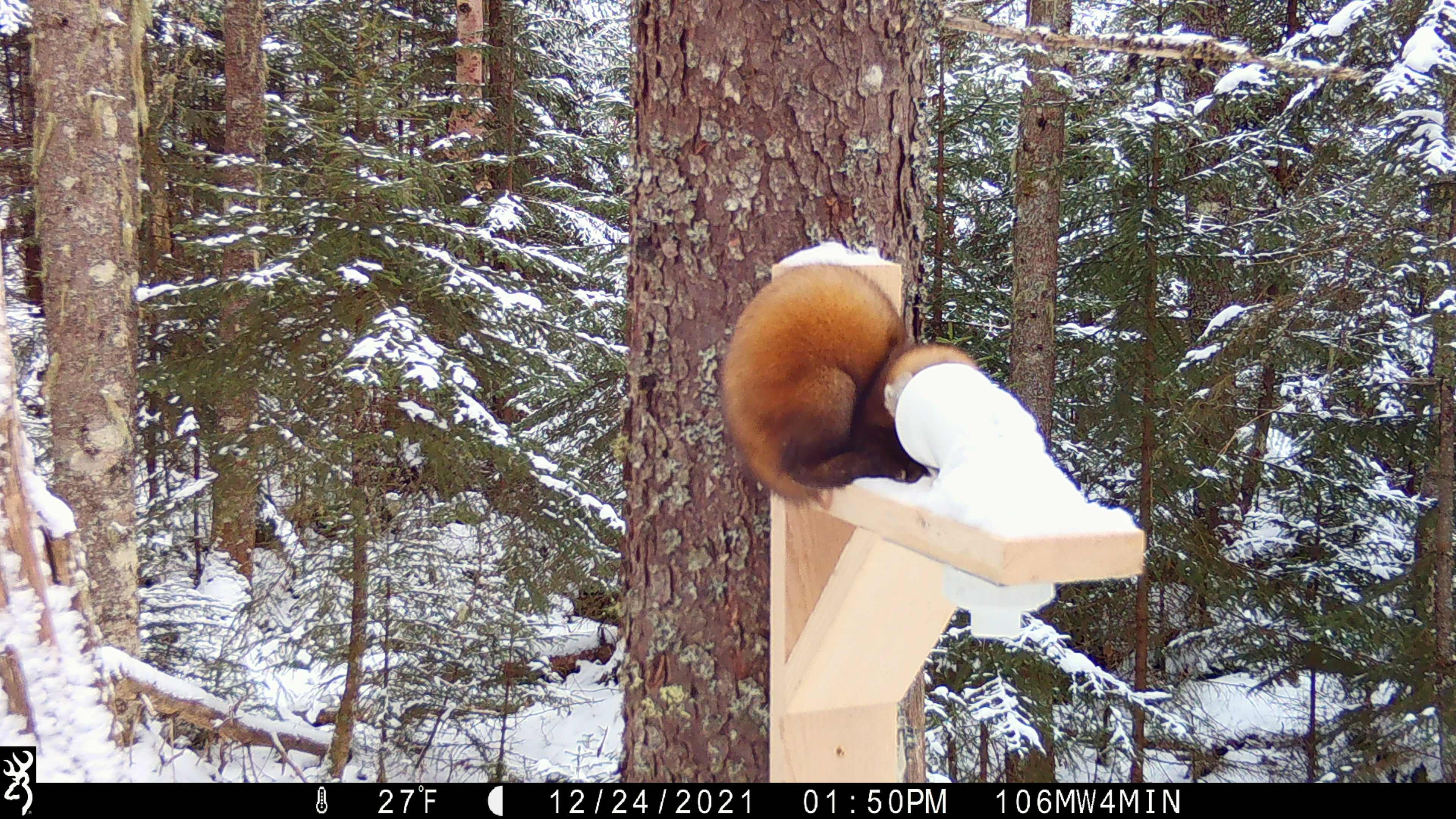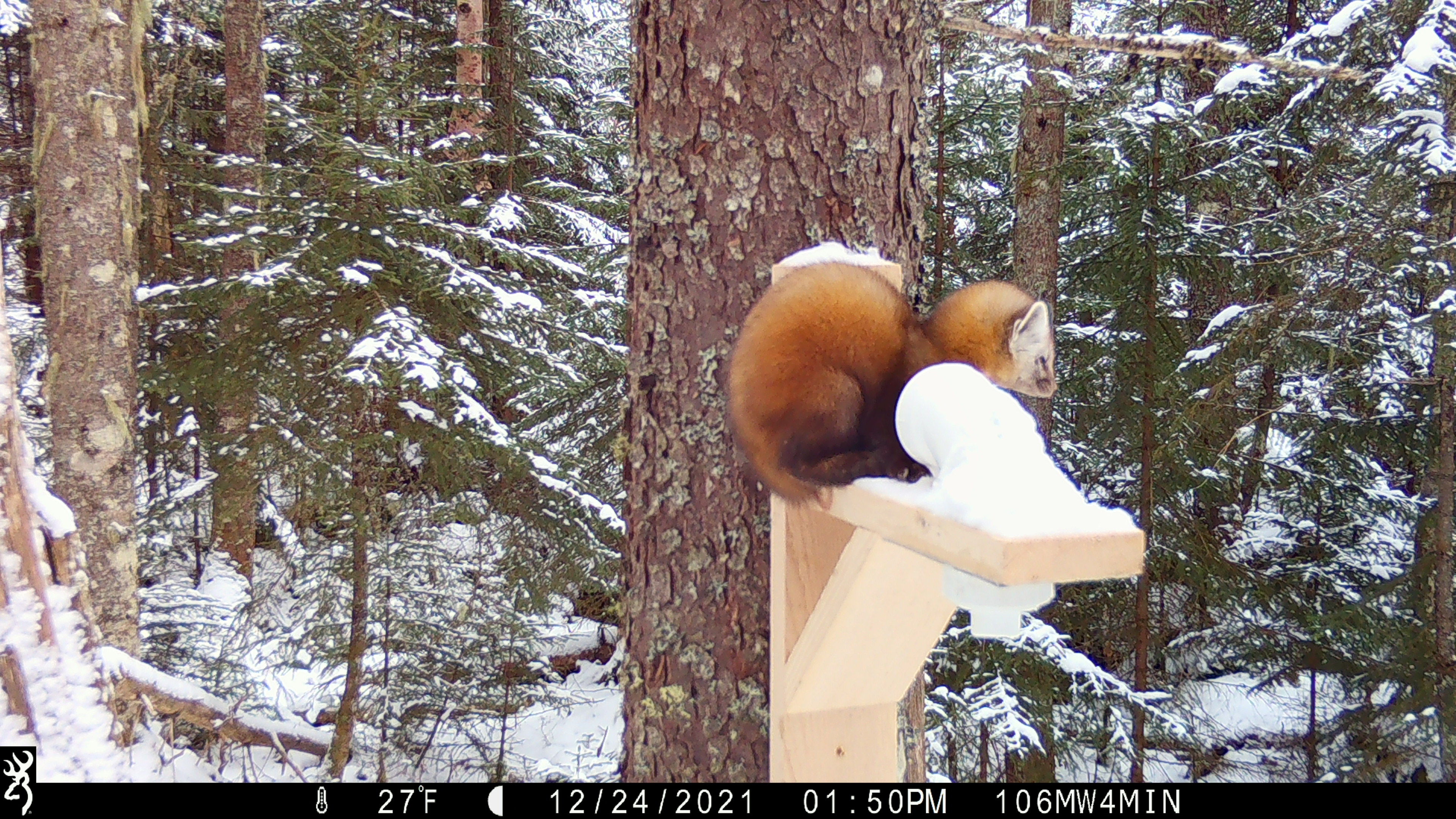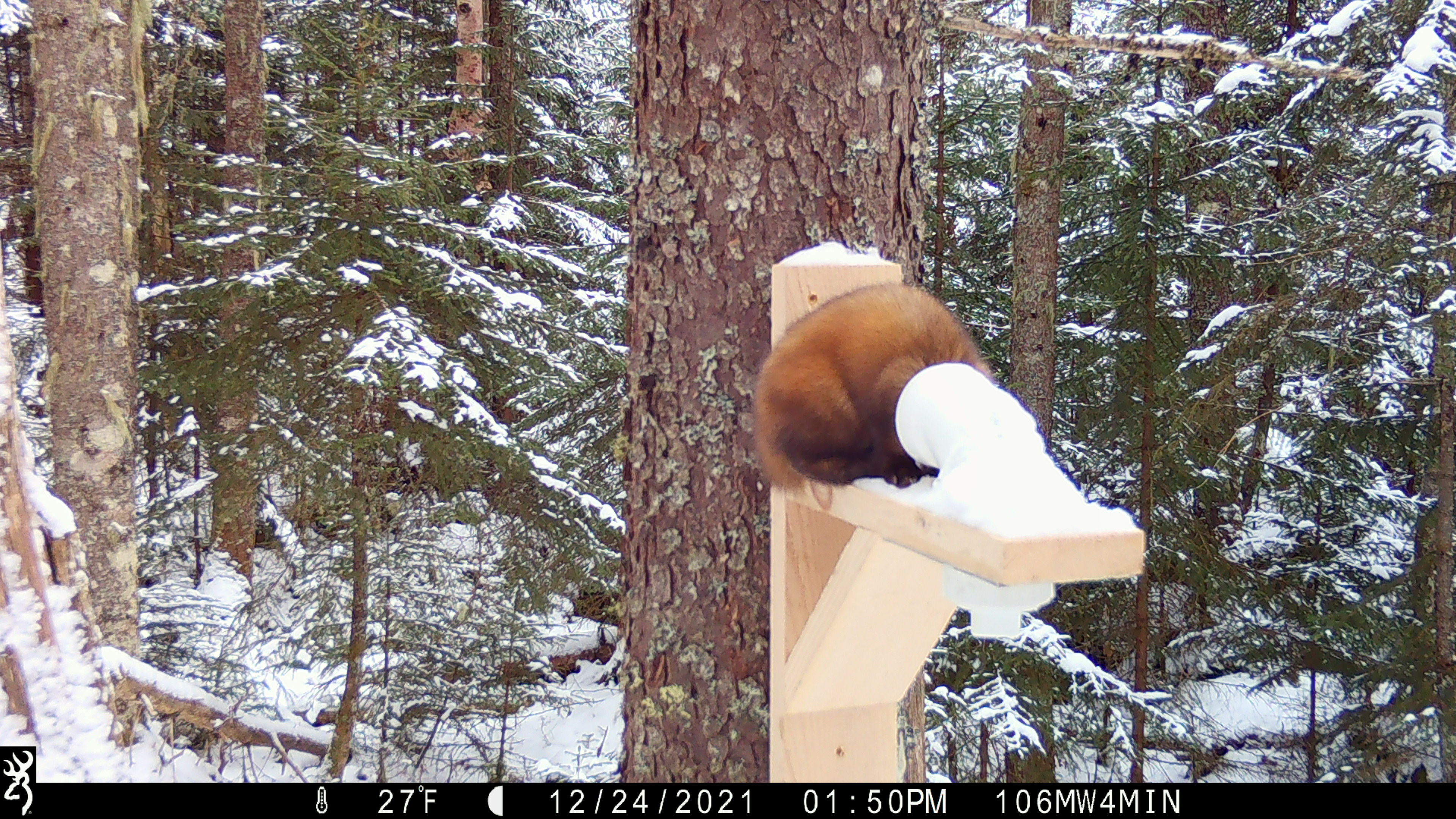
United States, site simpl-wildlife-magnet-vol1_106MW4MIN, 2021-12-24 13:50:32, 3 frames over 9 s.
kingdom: Animalia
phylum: Chordata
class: Mammalia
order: Carnivora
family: Mustelidae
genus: Martes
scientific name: Martes americana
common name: american marten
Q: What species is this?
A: American marten (Martes americana).